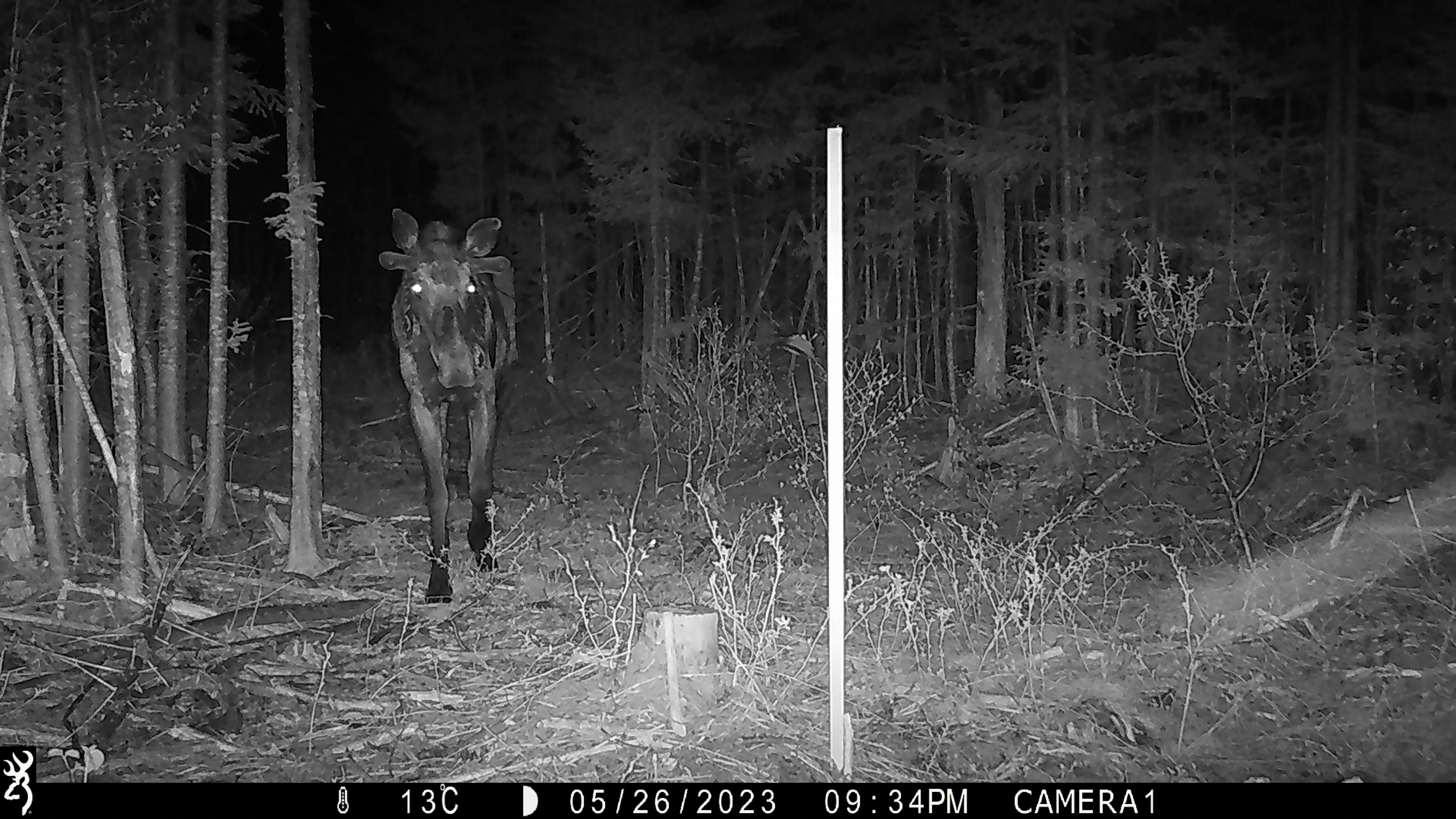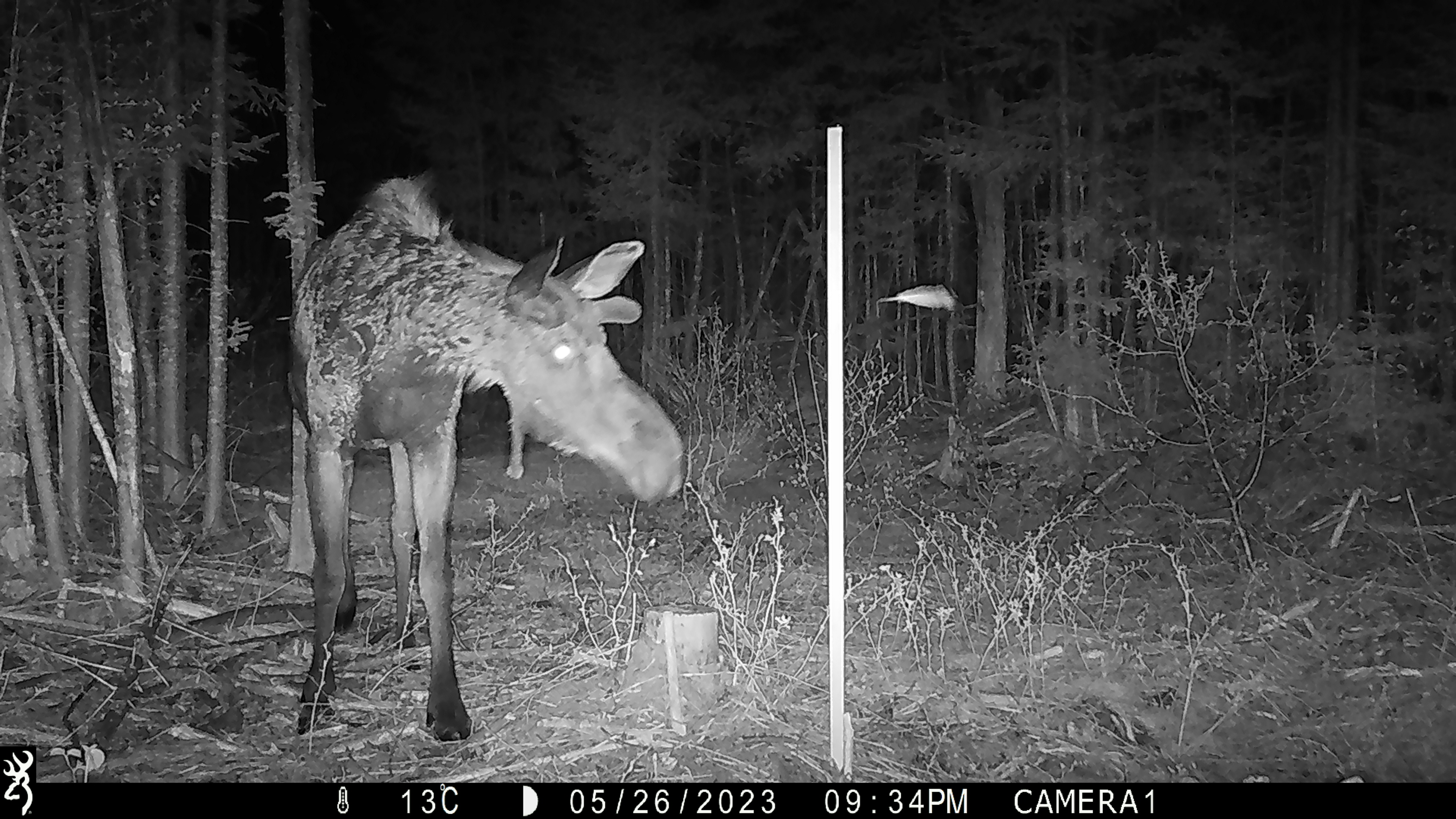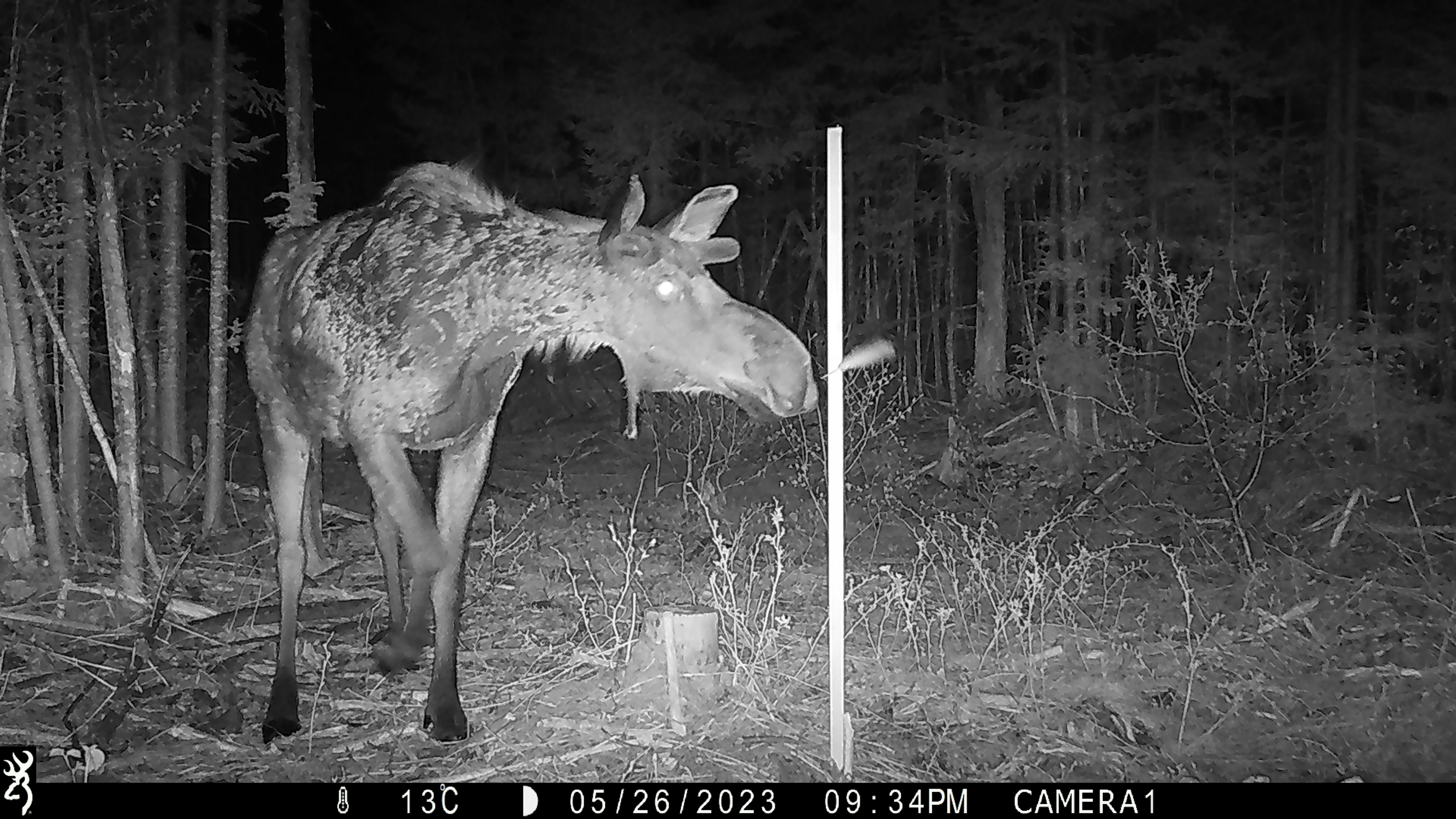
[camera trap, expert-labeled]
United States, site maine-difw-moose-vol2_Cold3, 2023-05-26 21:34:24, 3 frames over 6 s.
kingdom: Animalia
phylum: Chordata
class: Mammalia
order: Artiodactyla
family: Cervidae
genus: Alces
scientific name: Alces alces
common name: moose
Moose (Alces alces).